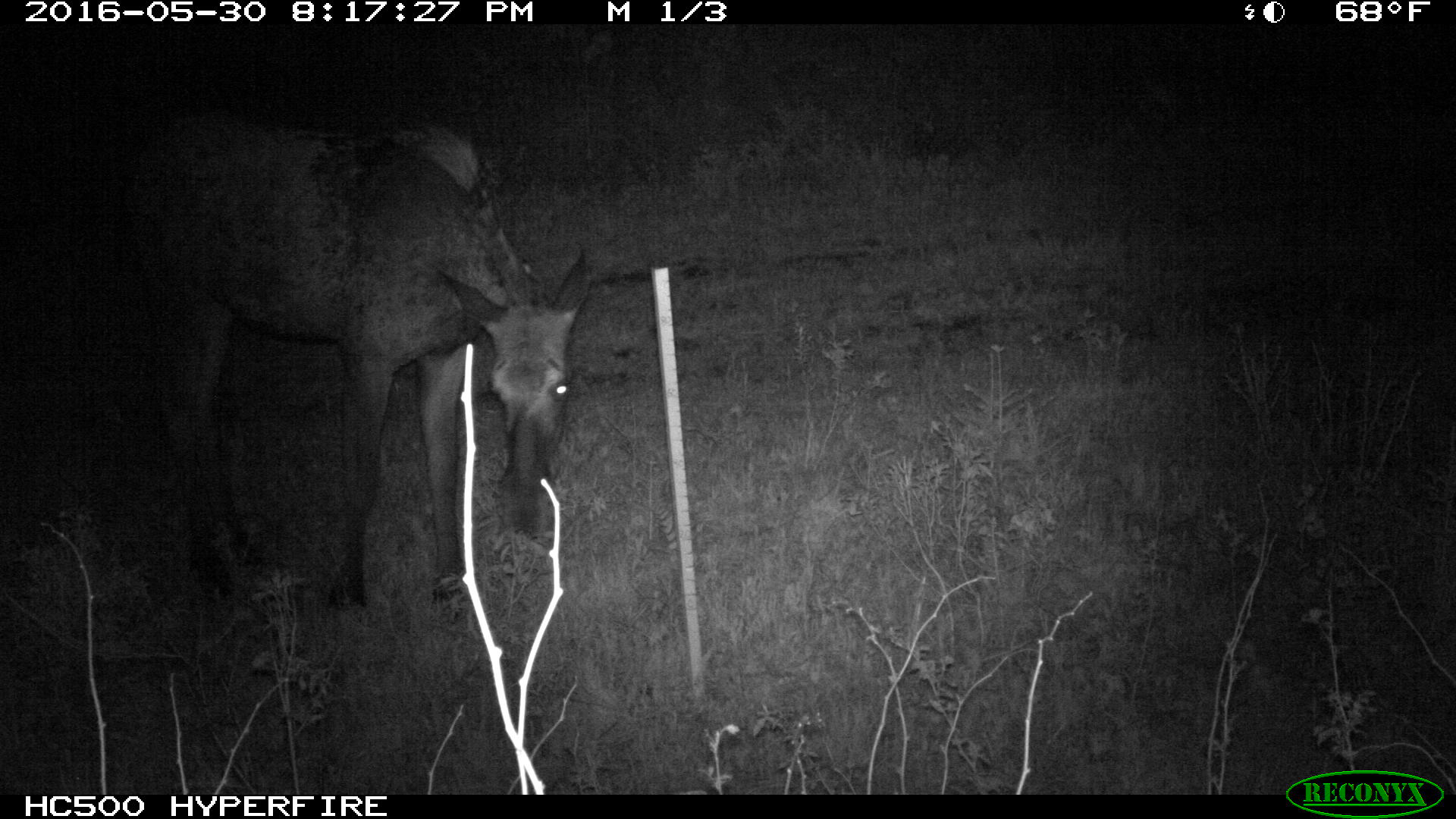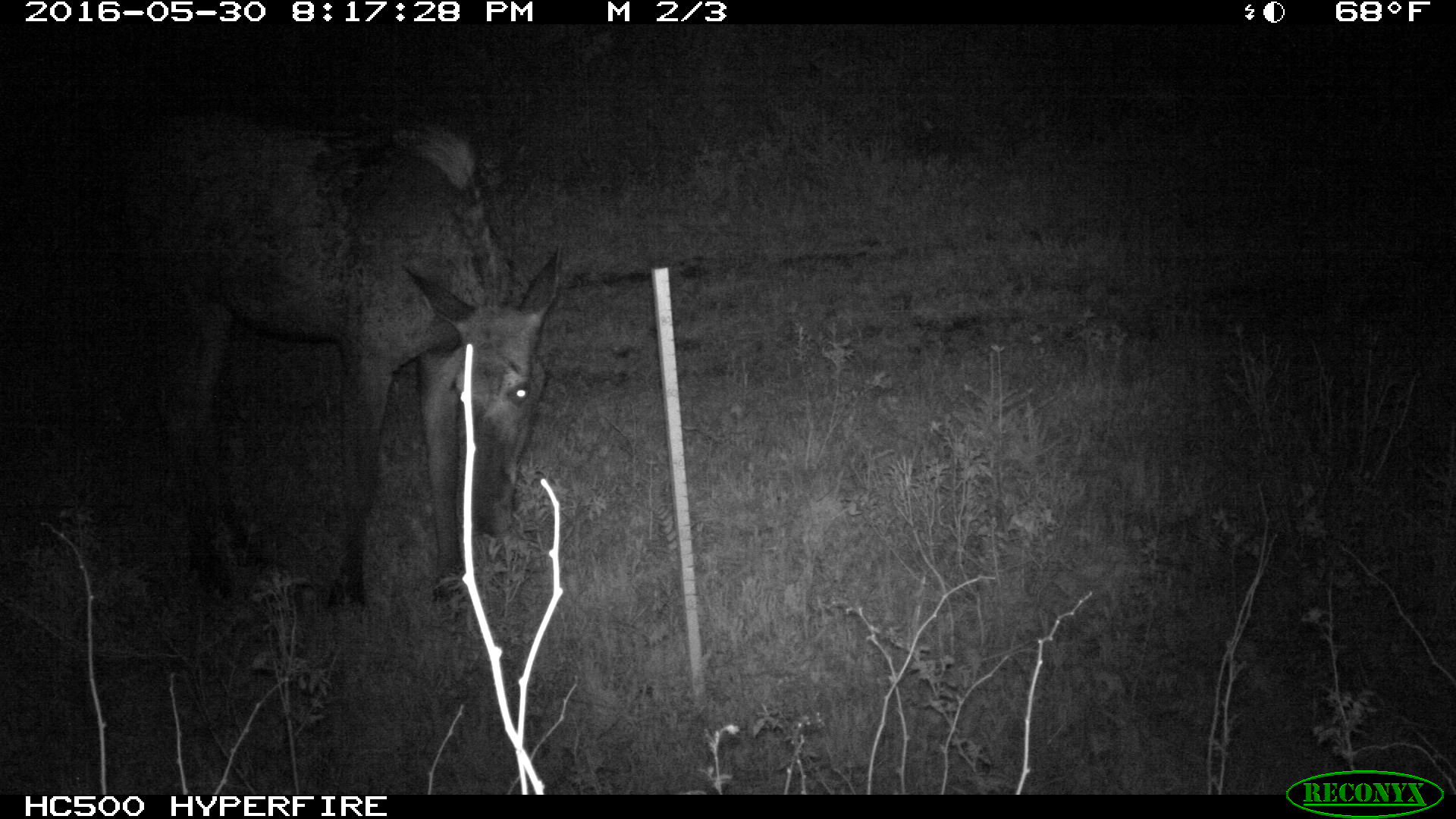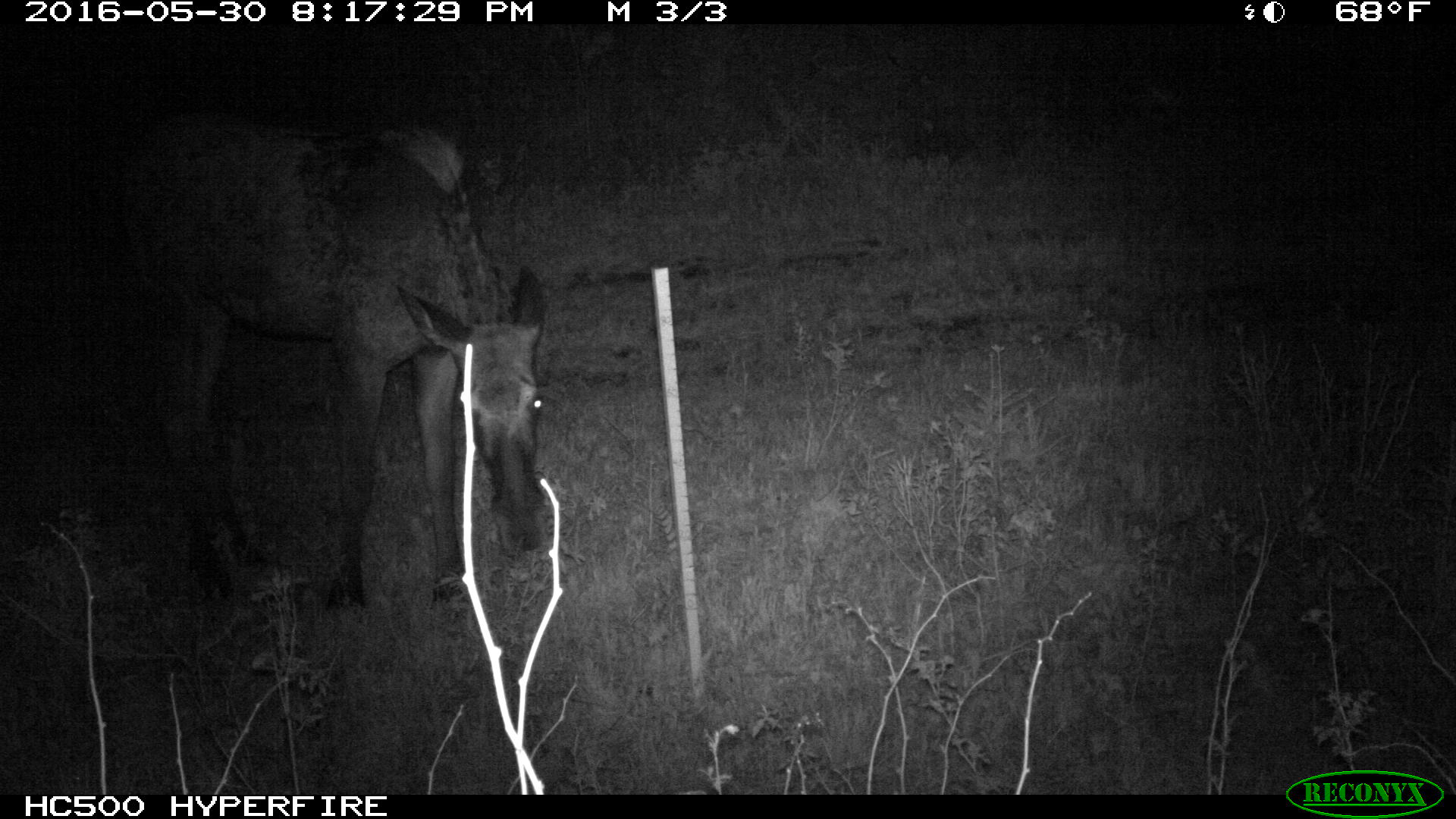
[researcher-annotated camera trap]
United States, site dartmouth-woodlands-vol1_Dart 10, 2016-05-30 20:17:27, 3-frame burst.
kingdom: Animalia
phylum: Chordata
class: Mammalia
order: Artiodactyla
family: Cervidae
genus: Alces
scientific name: Alces alces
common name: moose